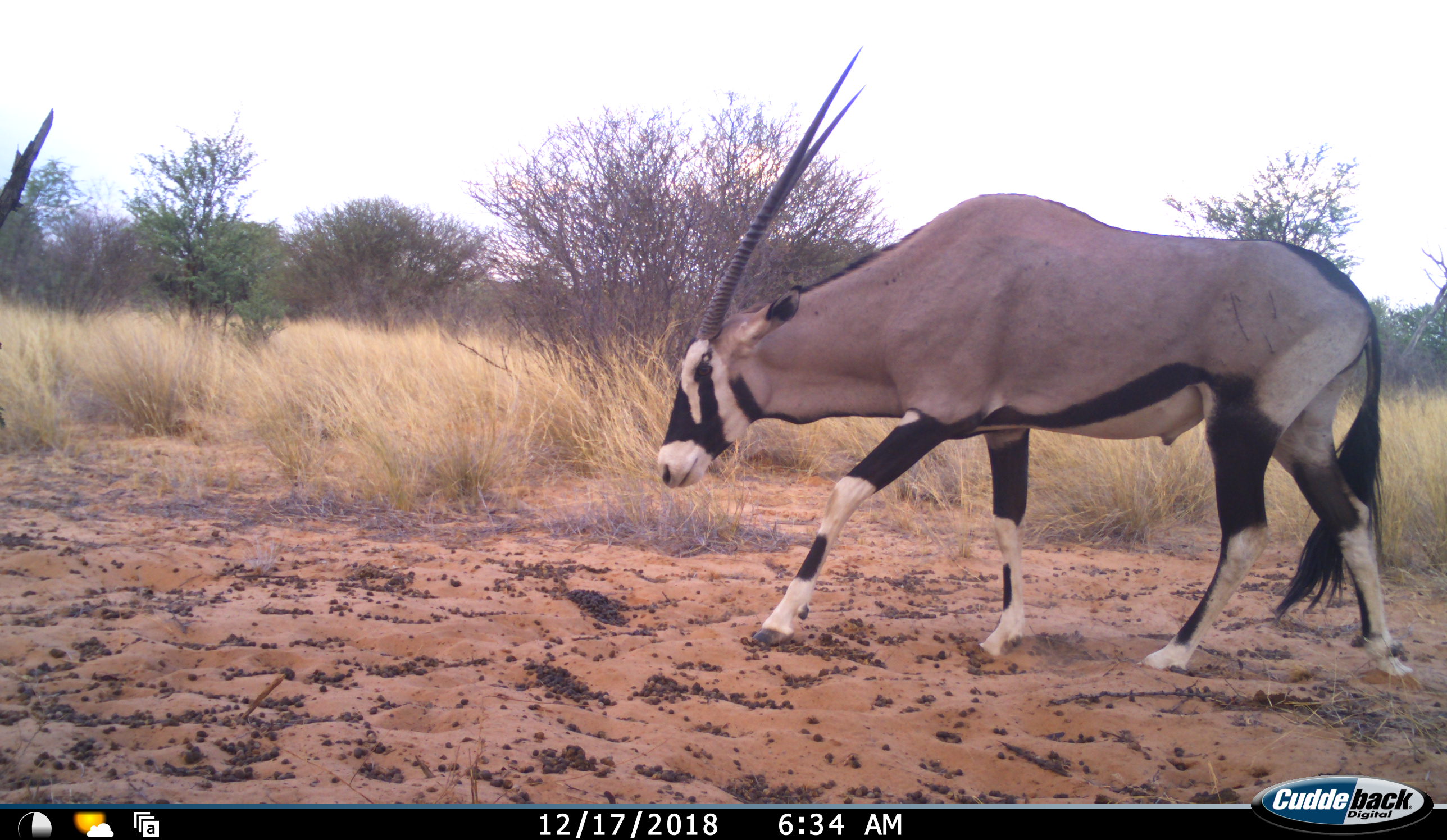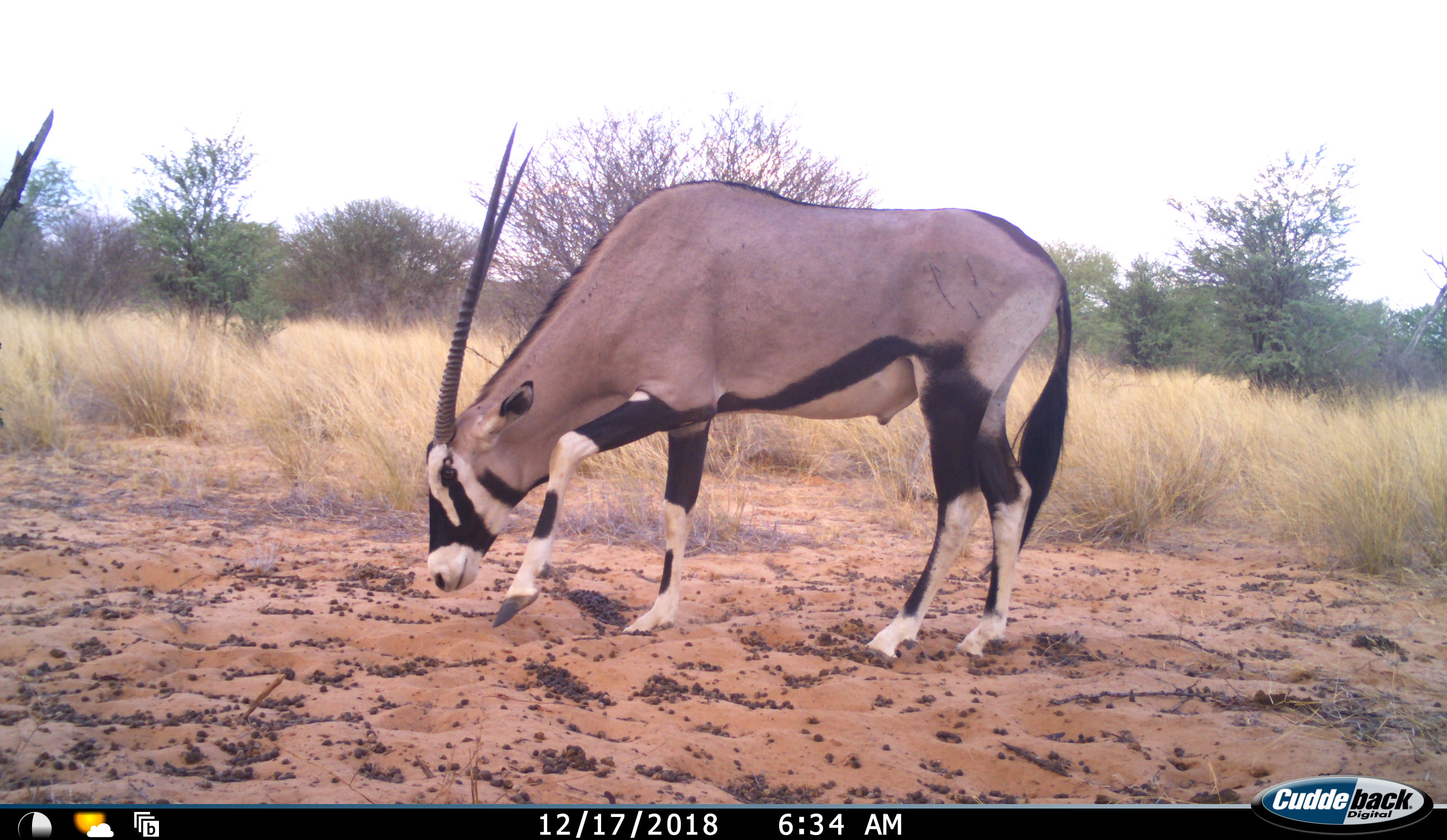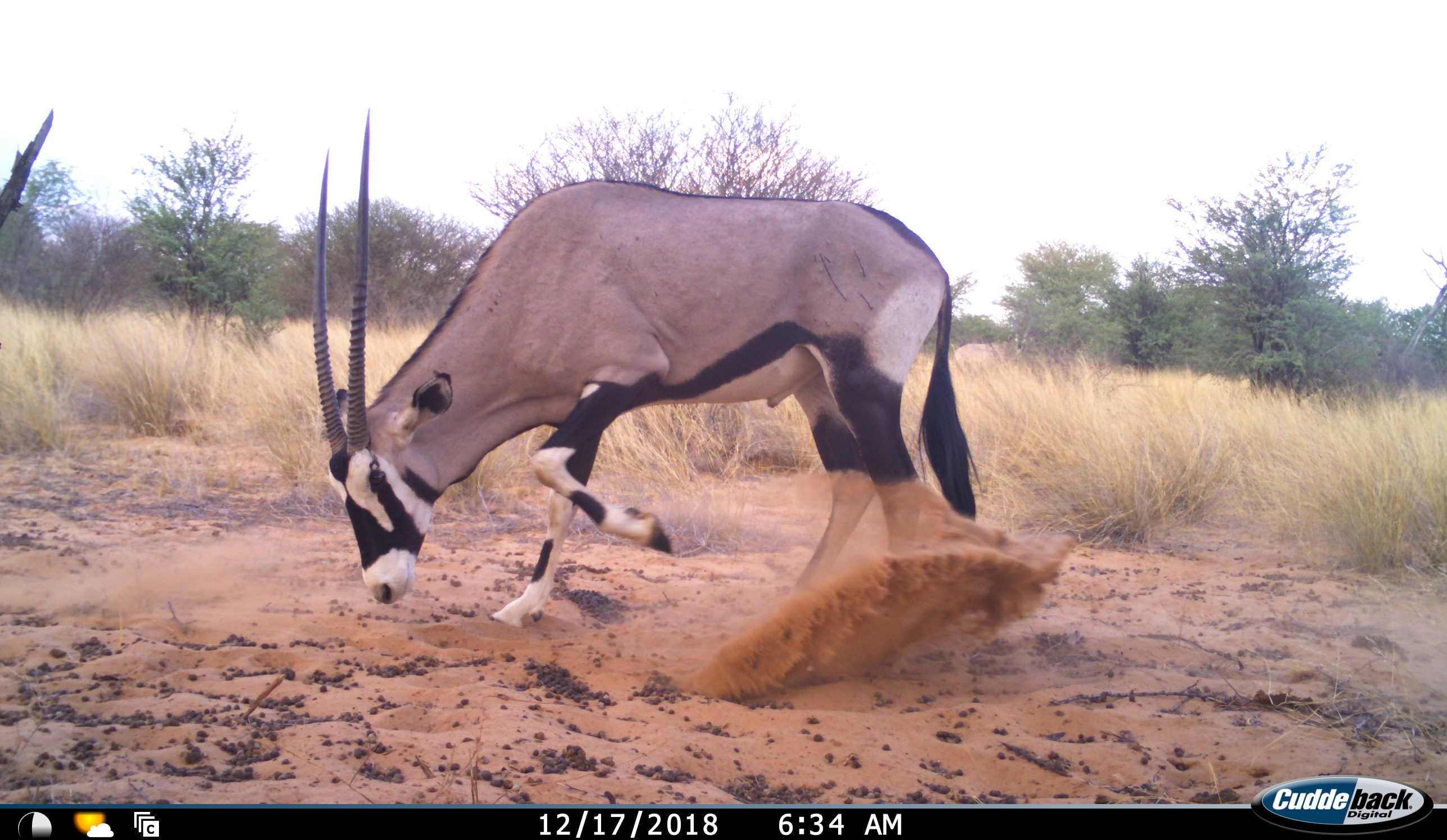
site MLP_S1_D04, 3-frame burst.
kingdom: Animalia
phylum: Chordata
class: Mammalia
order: Artiodactyla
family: Bovidae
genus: Oryx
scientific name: Oryx gazella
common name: gemsbok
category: oryx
Oryx (gemsbok) (Oryx gazella), count 1. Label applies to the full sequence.